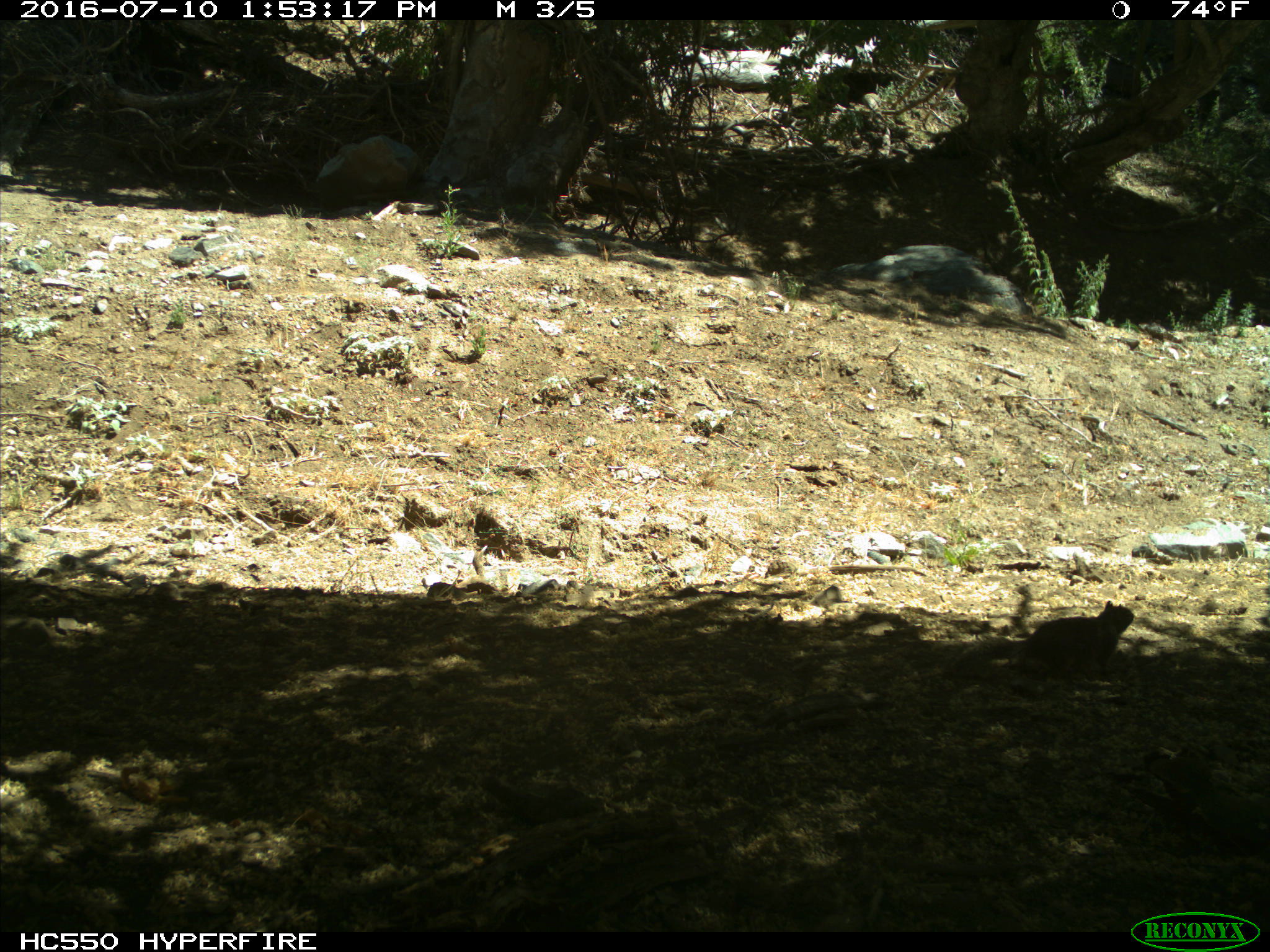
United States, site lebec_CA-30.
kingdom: Animalia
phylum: Chordata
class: Mammalia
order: Rodentia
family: Sciuridae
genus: Otospermophilus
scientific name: Otospermophilus beecheyi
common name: california ground squirrel